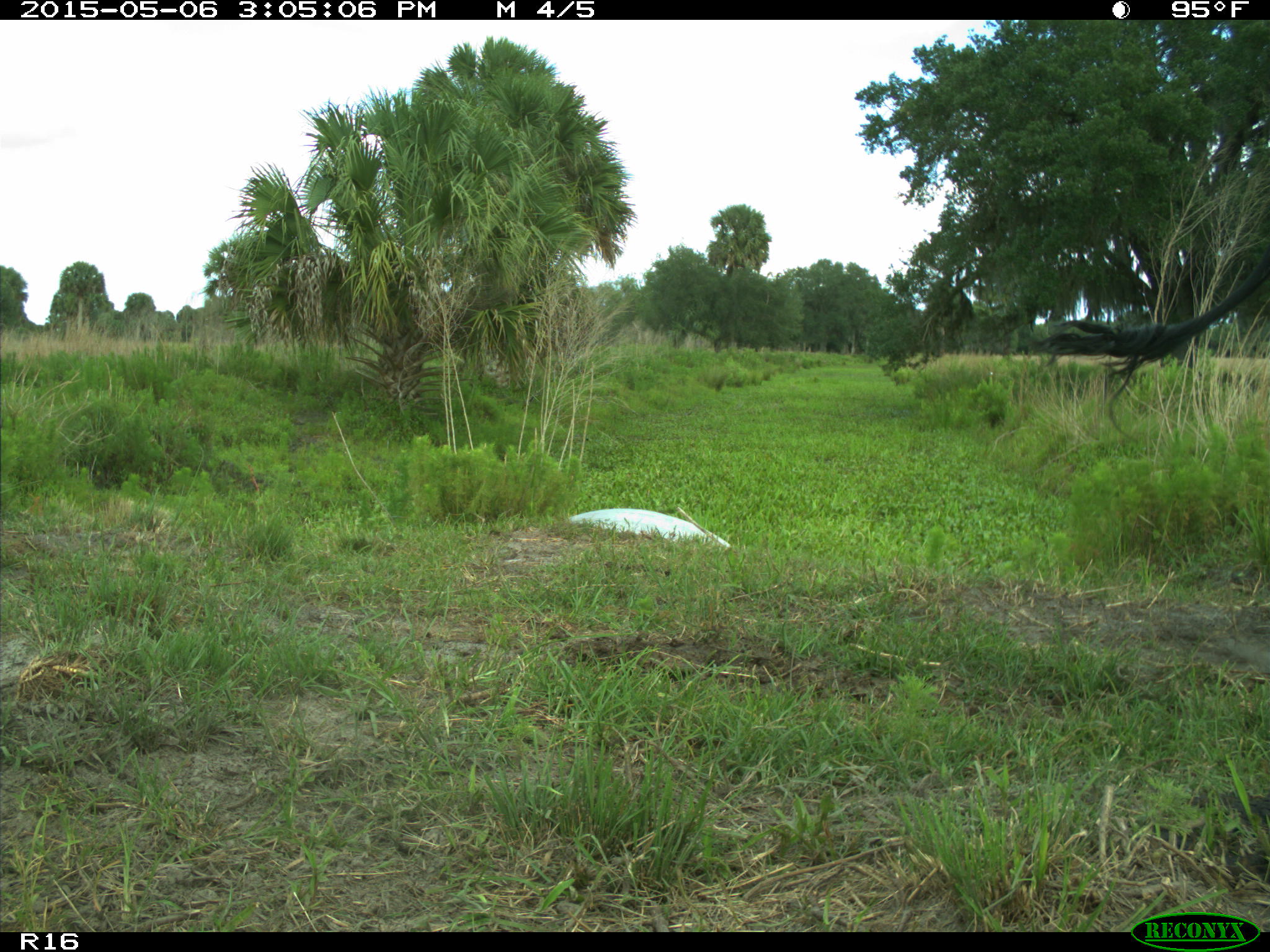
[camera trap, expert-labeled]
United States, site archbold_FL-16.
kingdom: Animalia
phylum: Chordata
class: Mammalia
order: Artiodactyla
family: Bovidae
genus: Bos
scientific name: Bos taurus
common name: domestic cow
Bos taurus (domestic cow).